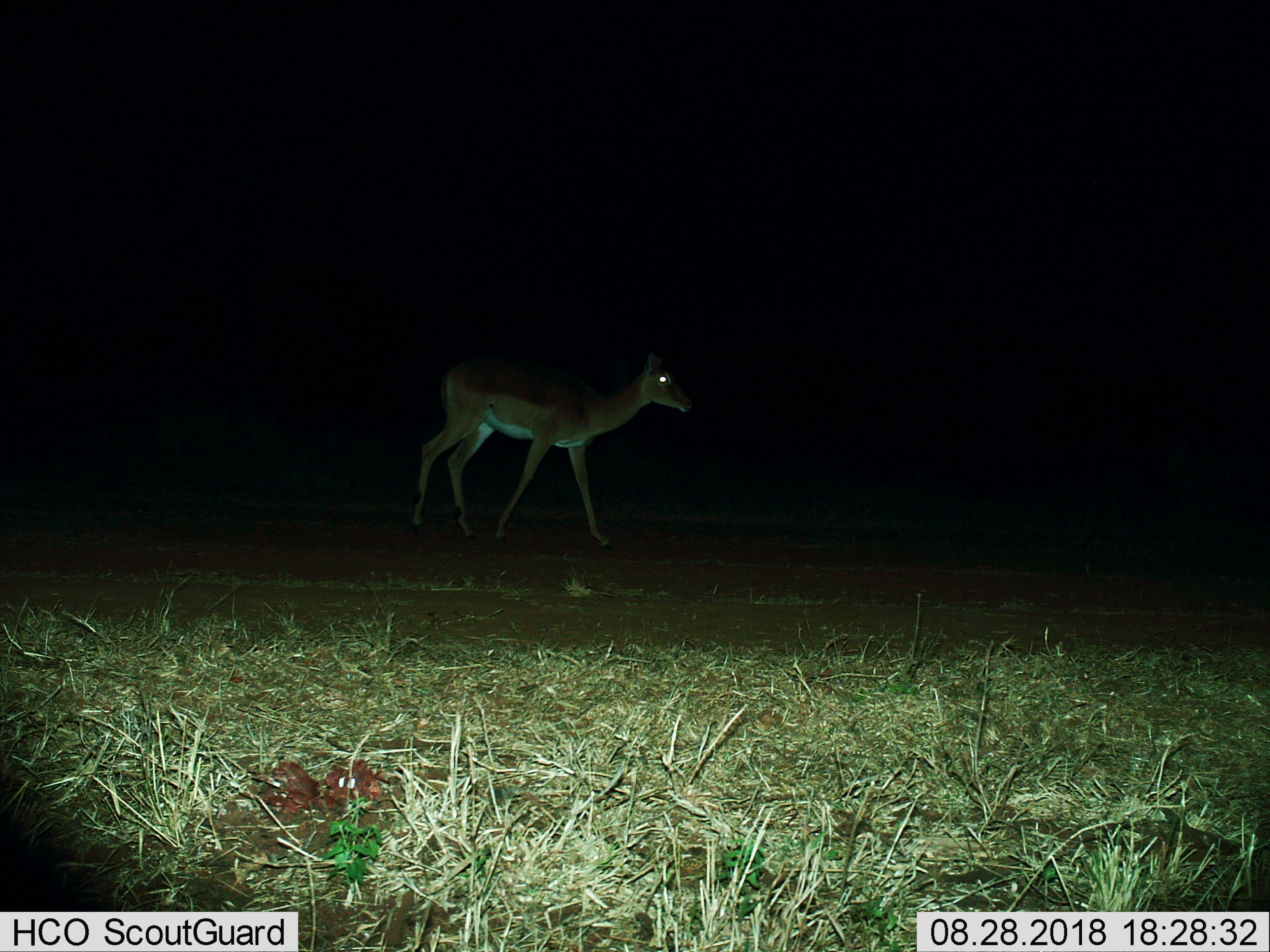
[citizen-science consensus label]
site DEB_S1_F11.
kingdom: Animalia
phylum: Chordata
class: Mammalia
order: Artiodactyla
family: Bovidae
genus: Aepyceros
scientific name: Aepyceros melampus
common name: impala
Impala (Aepyceros melampus), count 1. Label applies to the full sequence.